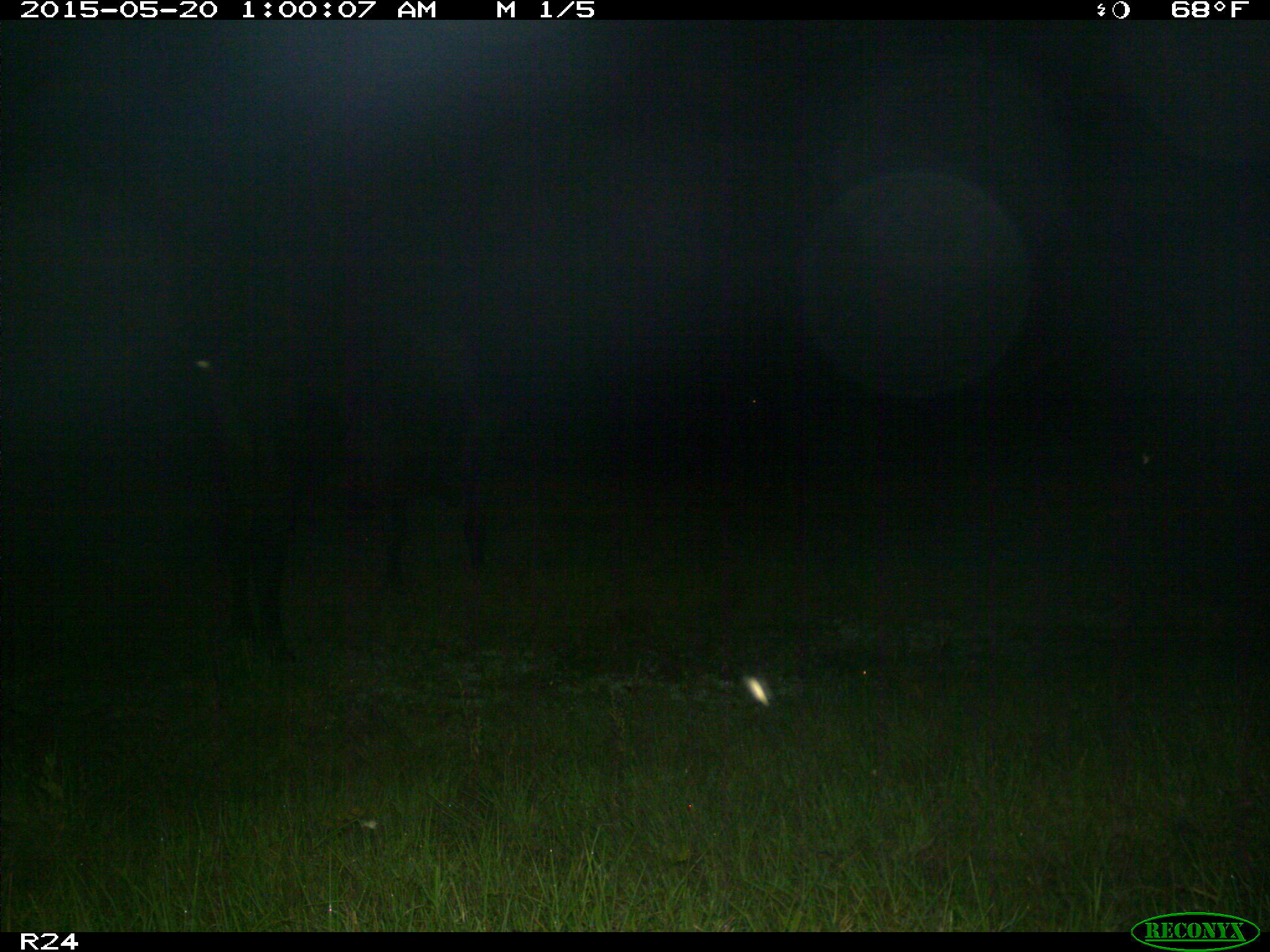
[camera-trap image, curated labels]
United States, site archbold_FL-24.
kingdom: Animalia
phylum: Chordata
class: Mammalia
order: Artiodactyla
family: Bovidae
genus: Bos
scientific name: Bos taurus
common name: domestic cow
Bos taurus (domestic cow).